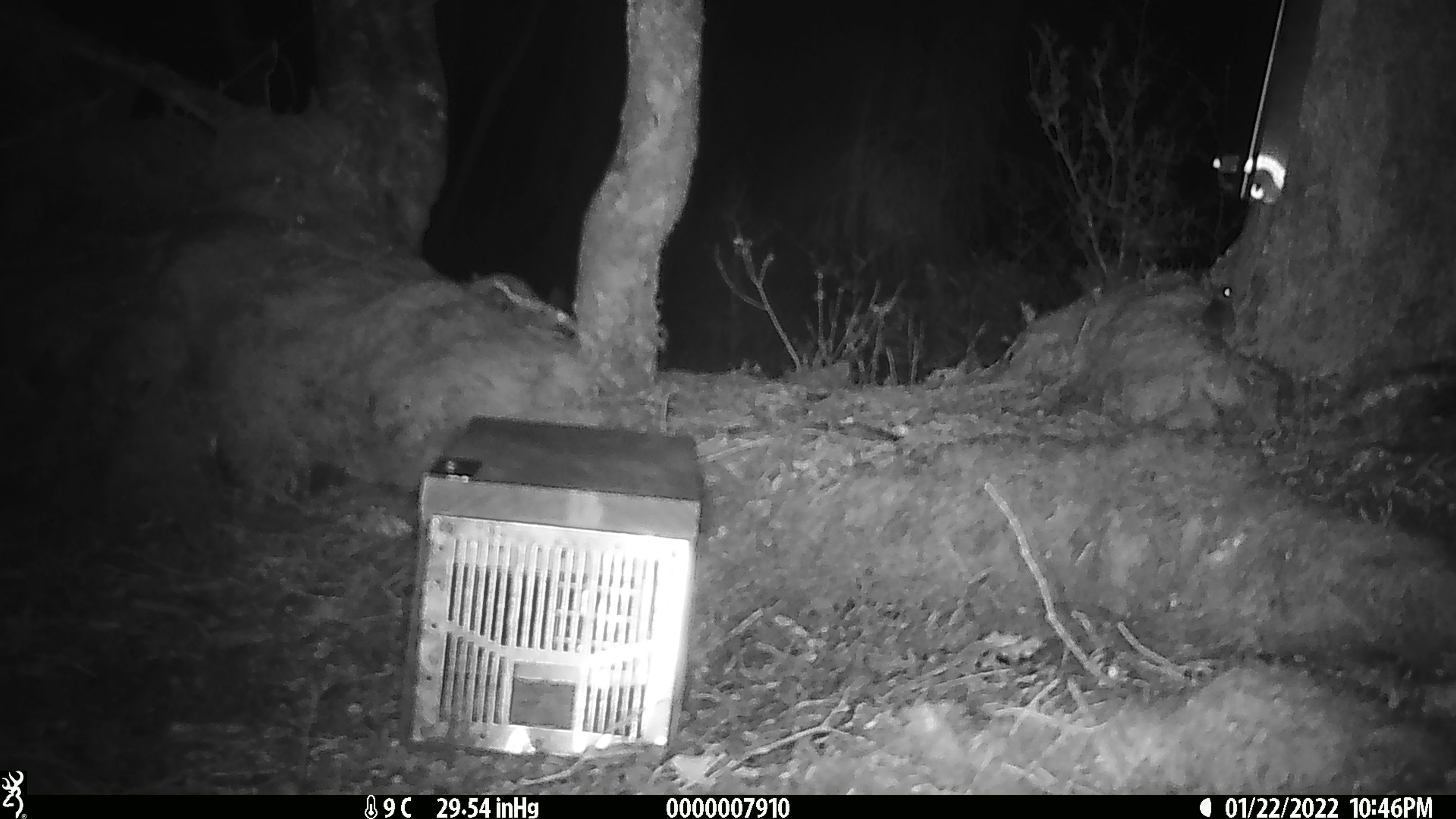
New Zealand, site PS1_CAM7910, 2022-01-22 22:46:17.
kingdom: Animalia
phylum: Chordata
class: Mammalia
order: Rodentia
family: Muridae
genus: Mus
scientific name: Mus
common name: mouse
Mouse (Mus).